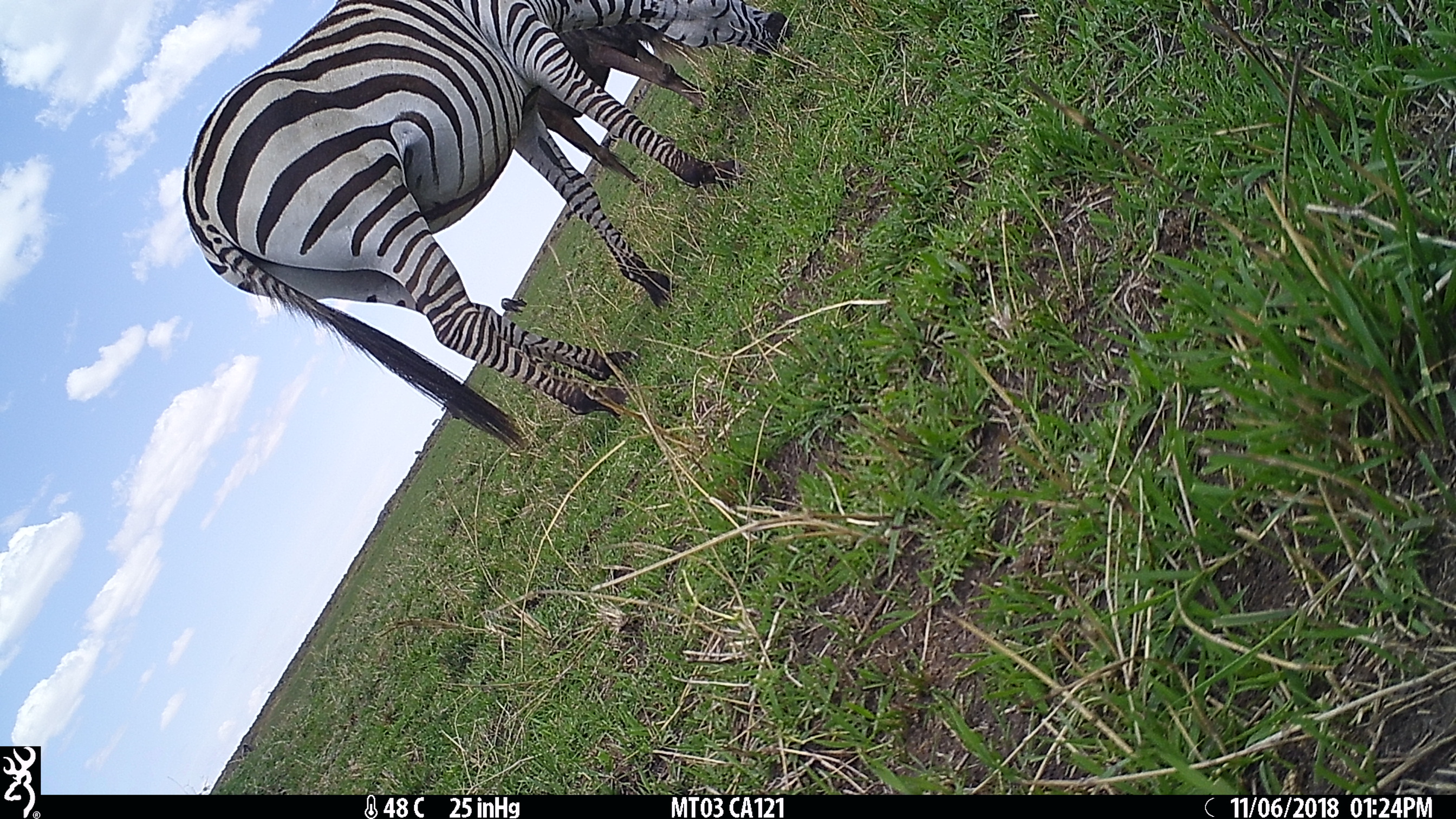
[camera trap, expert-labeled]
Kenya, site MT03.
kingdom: Animalia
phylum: Chordata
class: Mammalia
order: Perissodactyla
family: Equidae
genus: Equus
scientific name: Equus quagga burchellii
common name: burchell's zebra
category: zebra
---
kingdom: Animalia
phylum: Chordata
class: Mammalia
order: Artiodactyla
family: Bovidae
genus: Connochaetes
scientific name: Connochaetes taurinus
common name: blue wildebeest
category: wildebeest